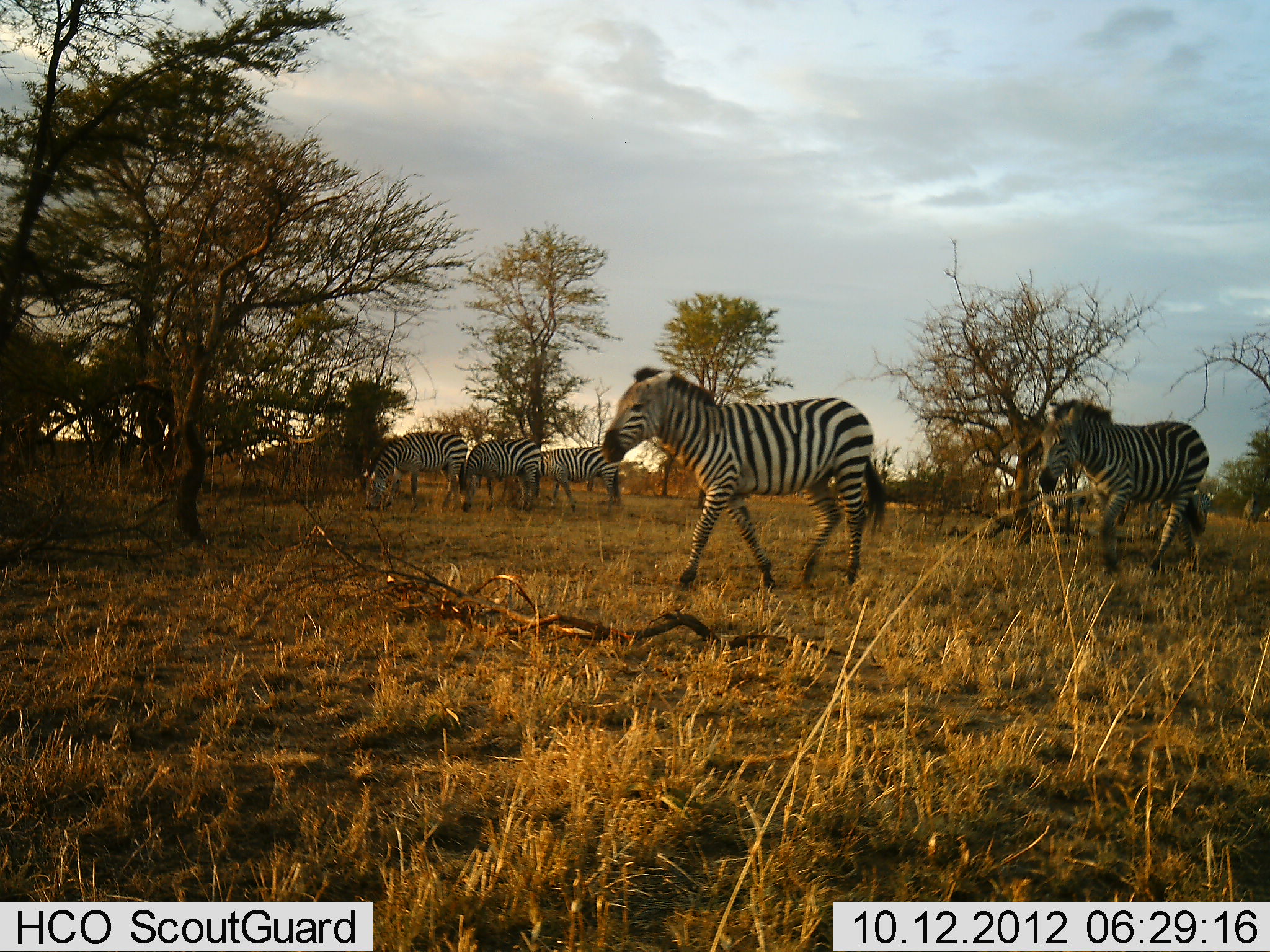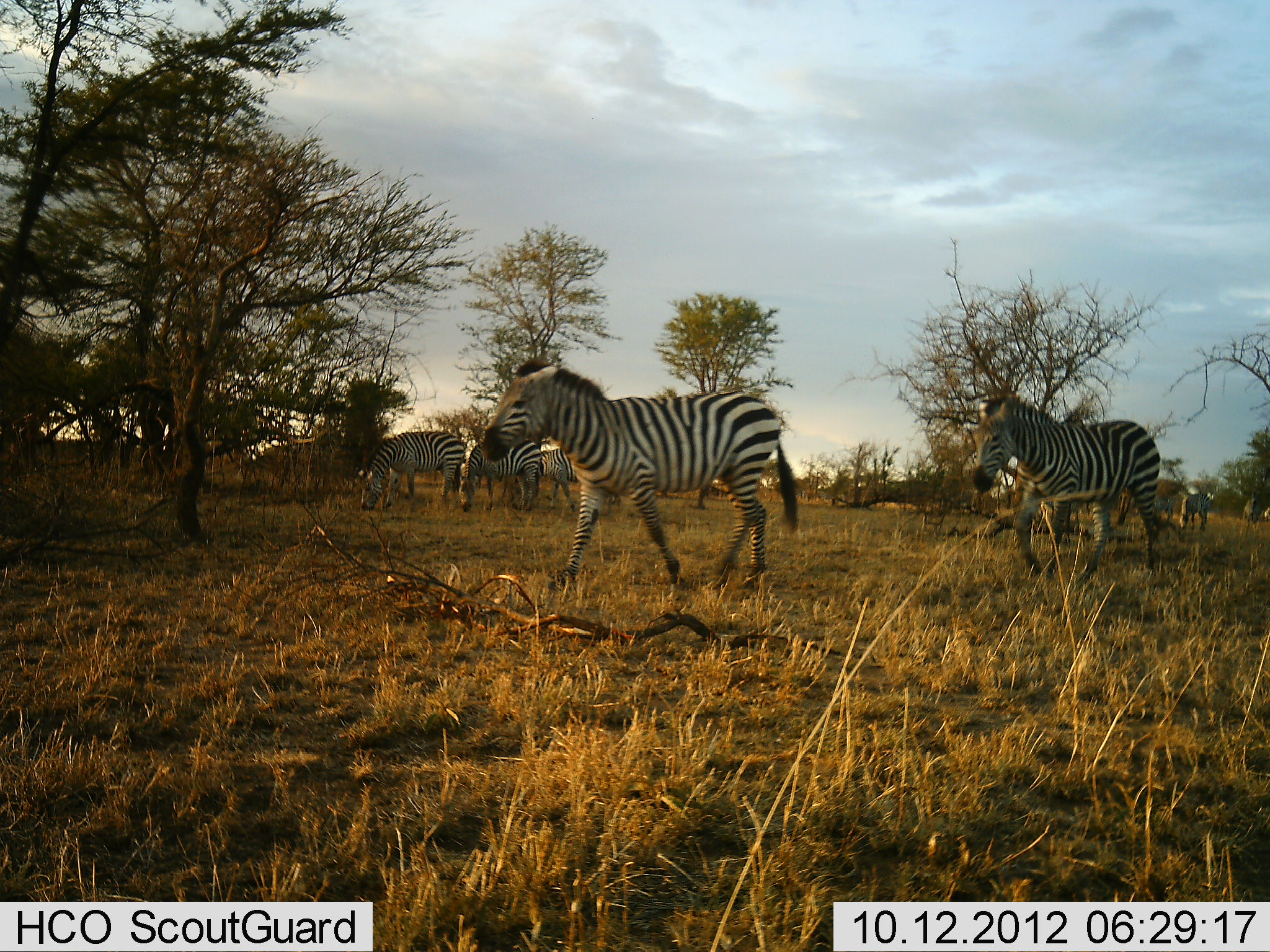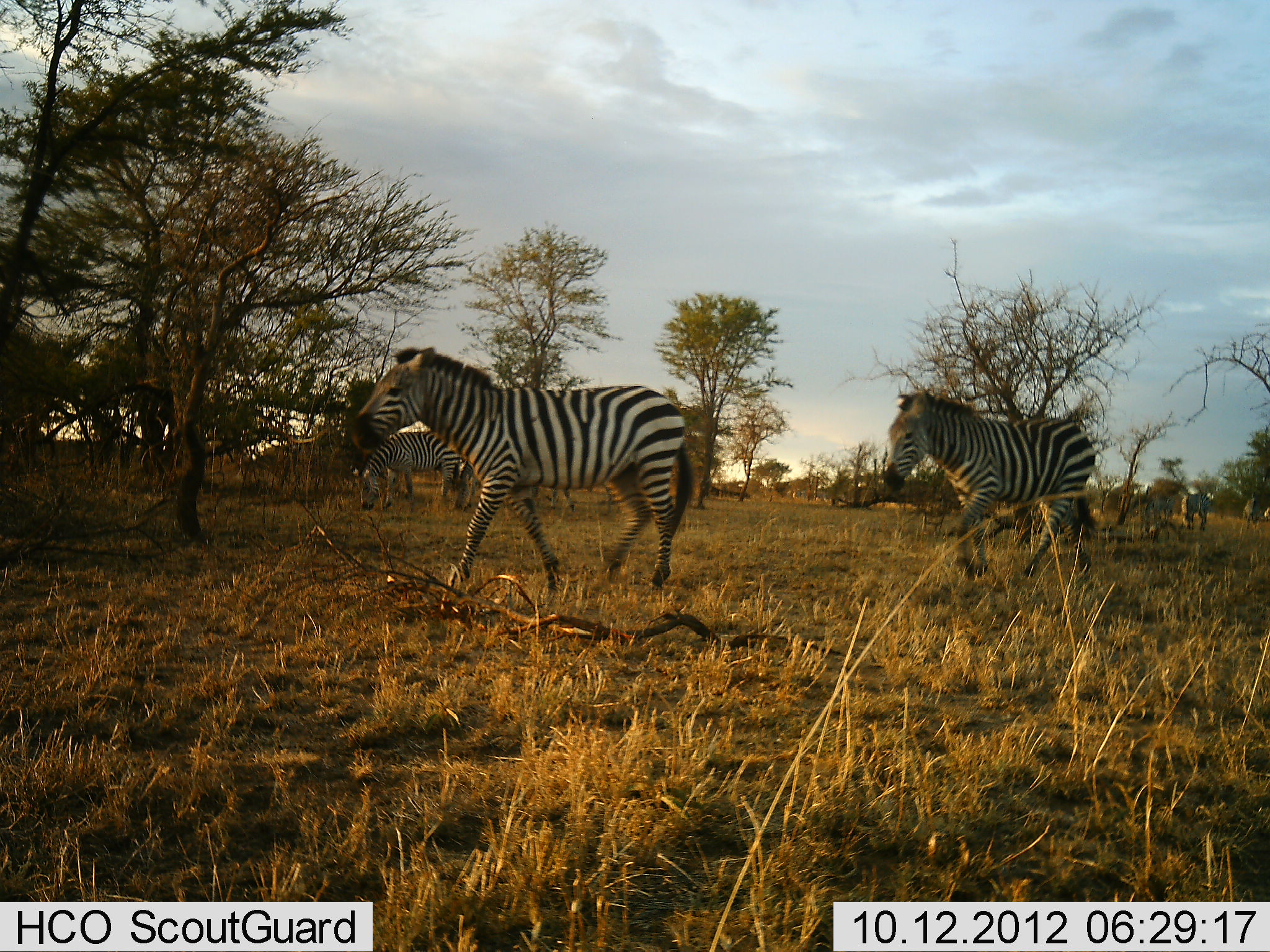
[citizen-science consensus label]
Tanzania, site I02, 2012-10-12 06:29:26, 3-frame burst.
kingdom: Animalia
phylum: Chordata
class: Mammalia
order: Perissodactyla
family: Equidae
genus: Equus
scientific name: Equus quagga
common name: plains zebra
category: zebra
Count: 6.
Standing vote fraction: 10%.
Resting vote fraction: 0%.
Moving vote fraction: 100%.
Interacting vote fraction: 0%.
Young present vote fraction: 0%.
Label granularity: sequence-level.